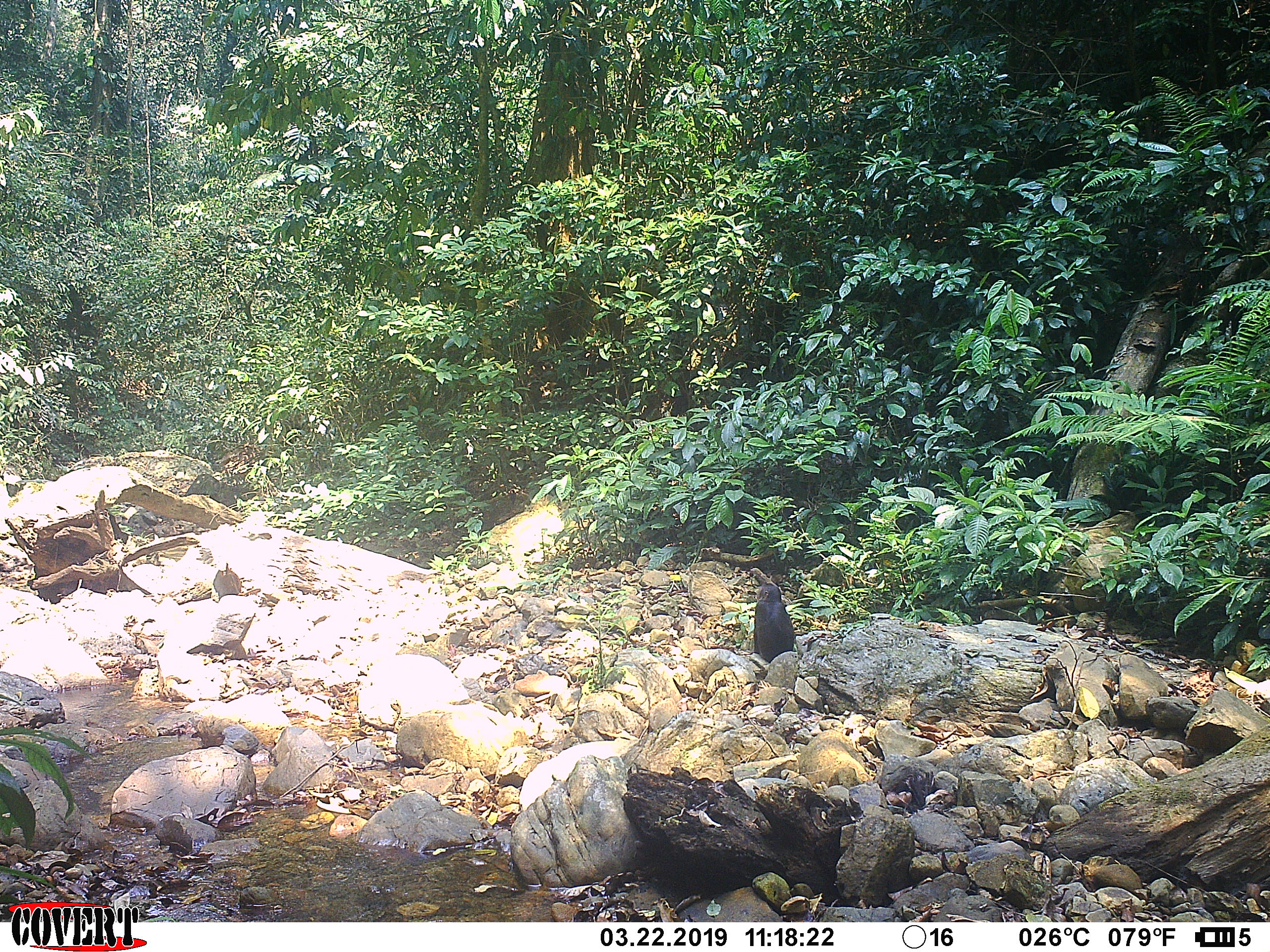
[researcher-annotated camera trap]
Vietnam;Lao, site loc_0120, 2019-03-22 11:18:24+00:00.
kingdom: Animalia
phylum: Chordata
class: Mammalia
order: Primates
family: Cercopithecidae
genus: Macaca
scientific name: Macaca arctoides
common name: stump-tailed macaque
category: stump tailed macaque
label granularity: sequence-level